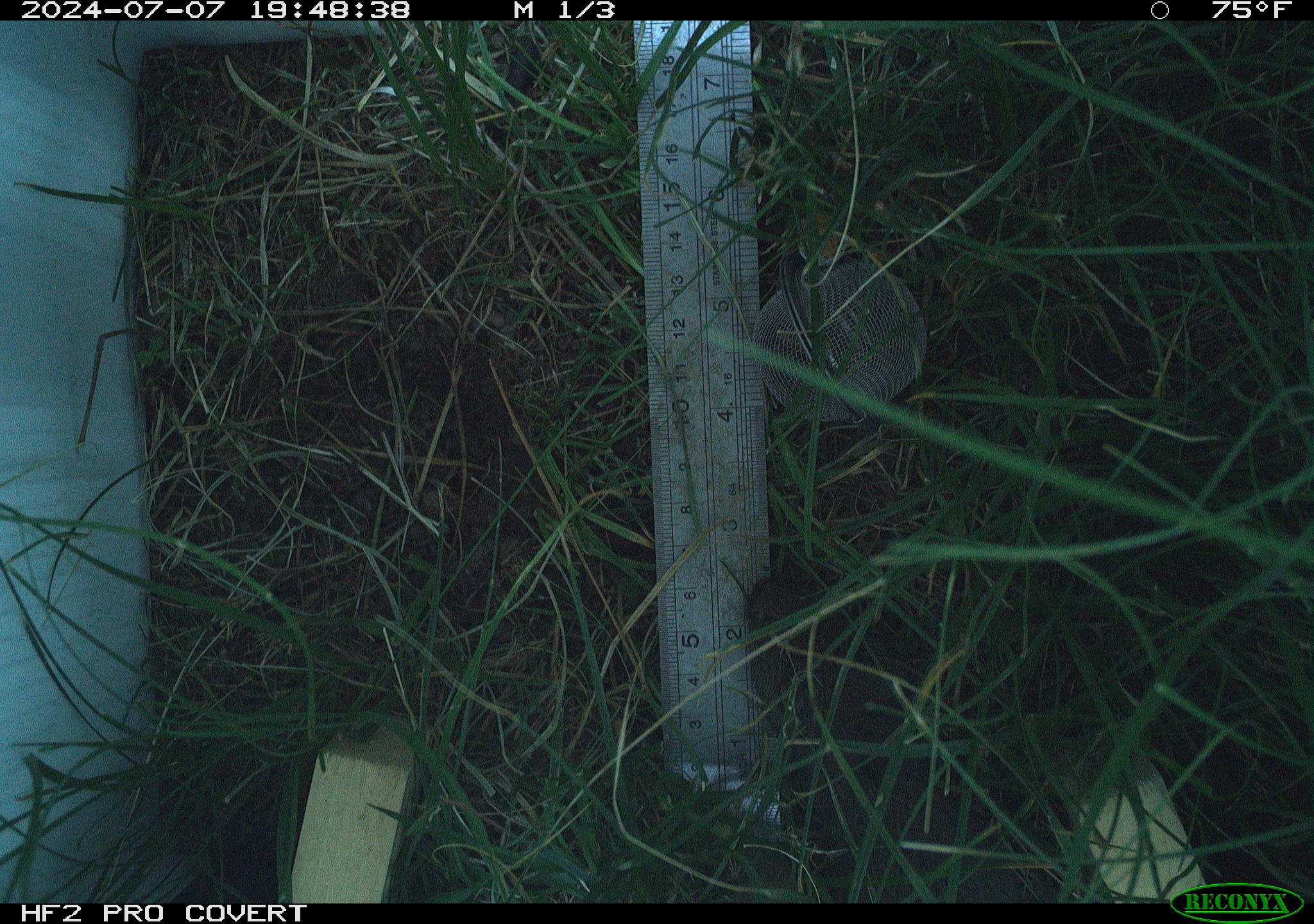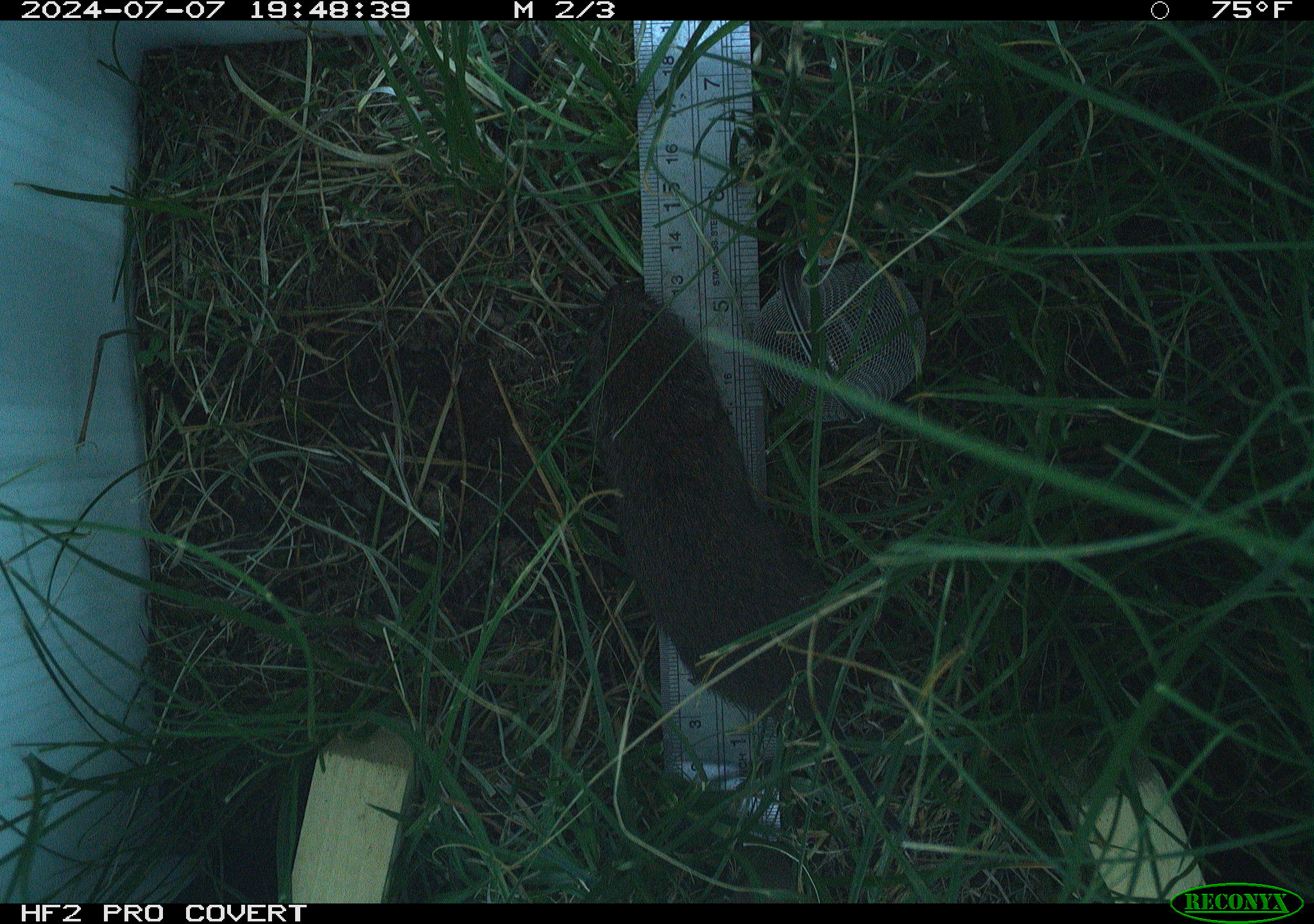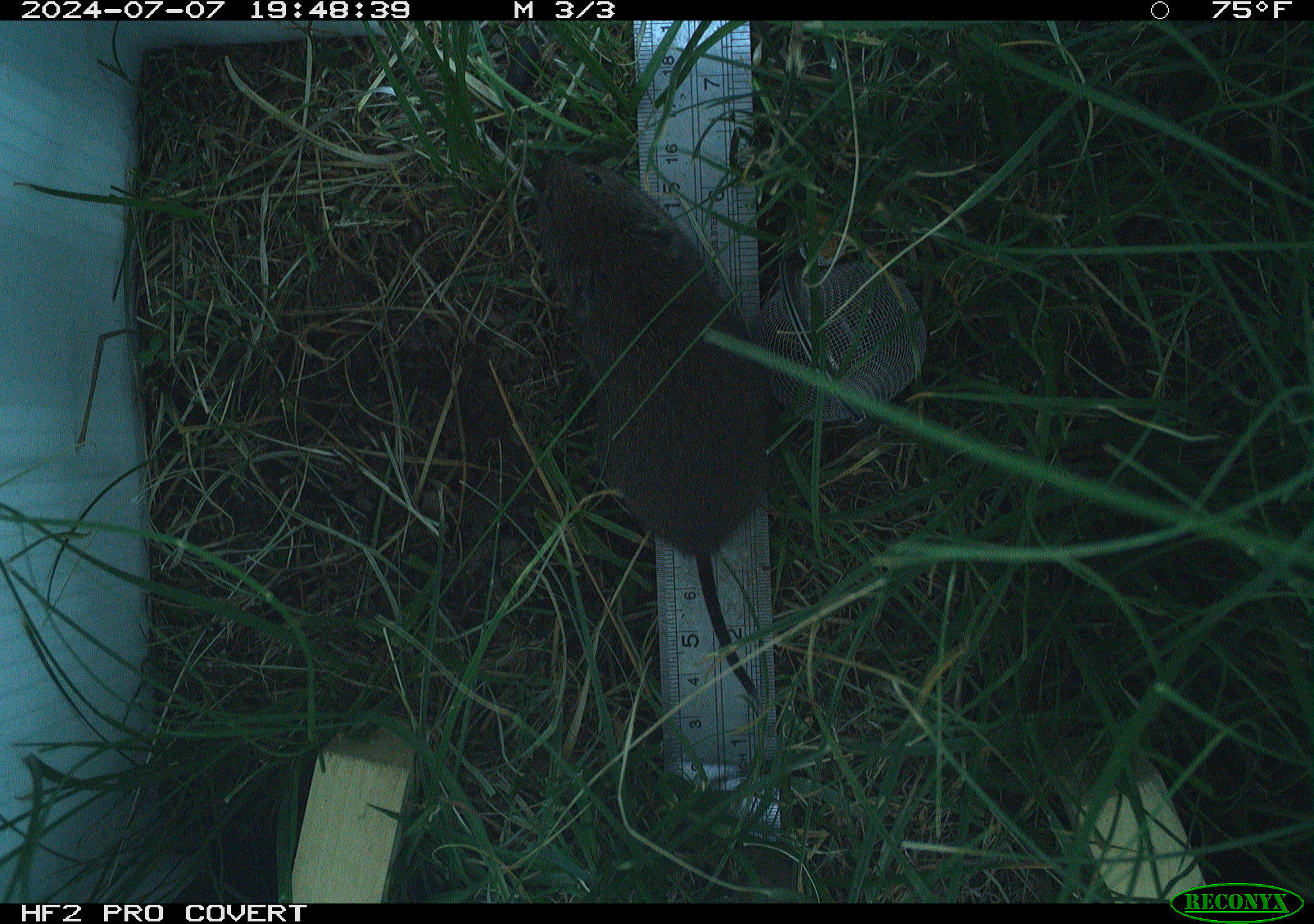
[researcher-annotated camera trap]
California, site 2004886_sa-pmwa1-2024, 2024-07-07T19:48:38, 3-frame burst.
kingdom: Animalia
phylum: Chordata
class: Mammalia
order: Rodentia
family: Cricetidae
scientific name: Arvicolinae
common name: voles, lemmings, and muskrats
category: arvicolinae subfamily